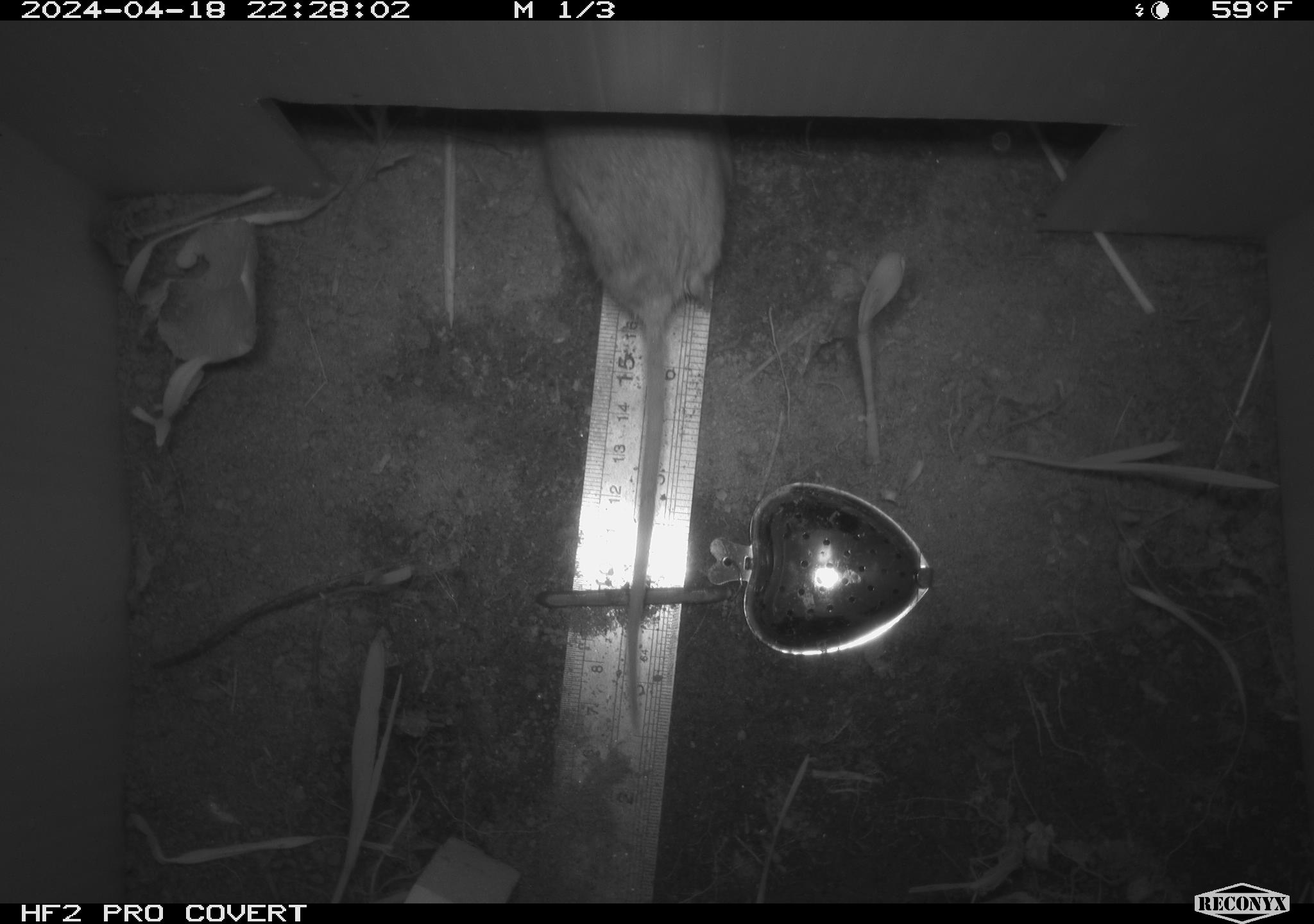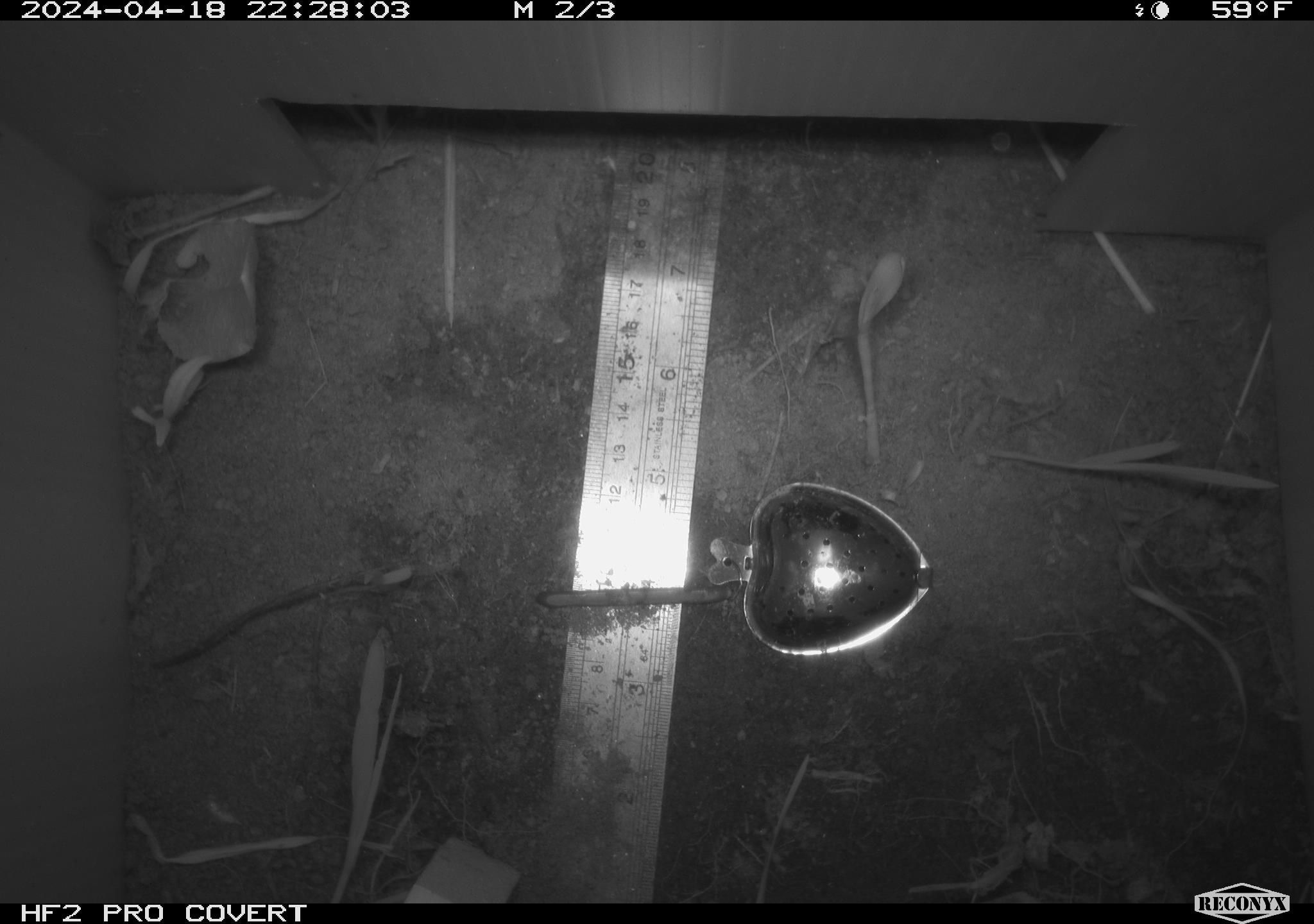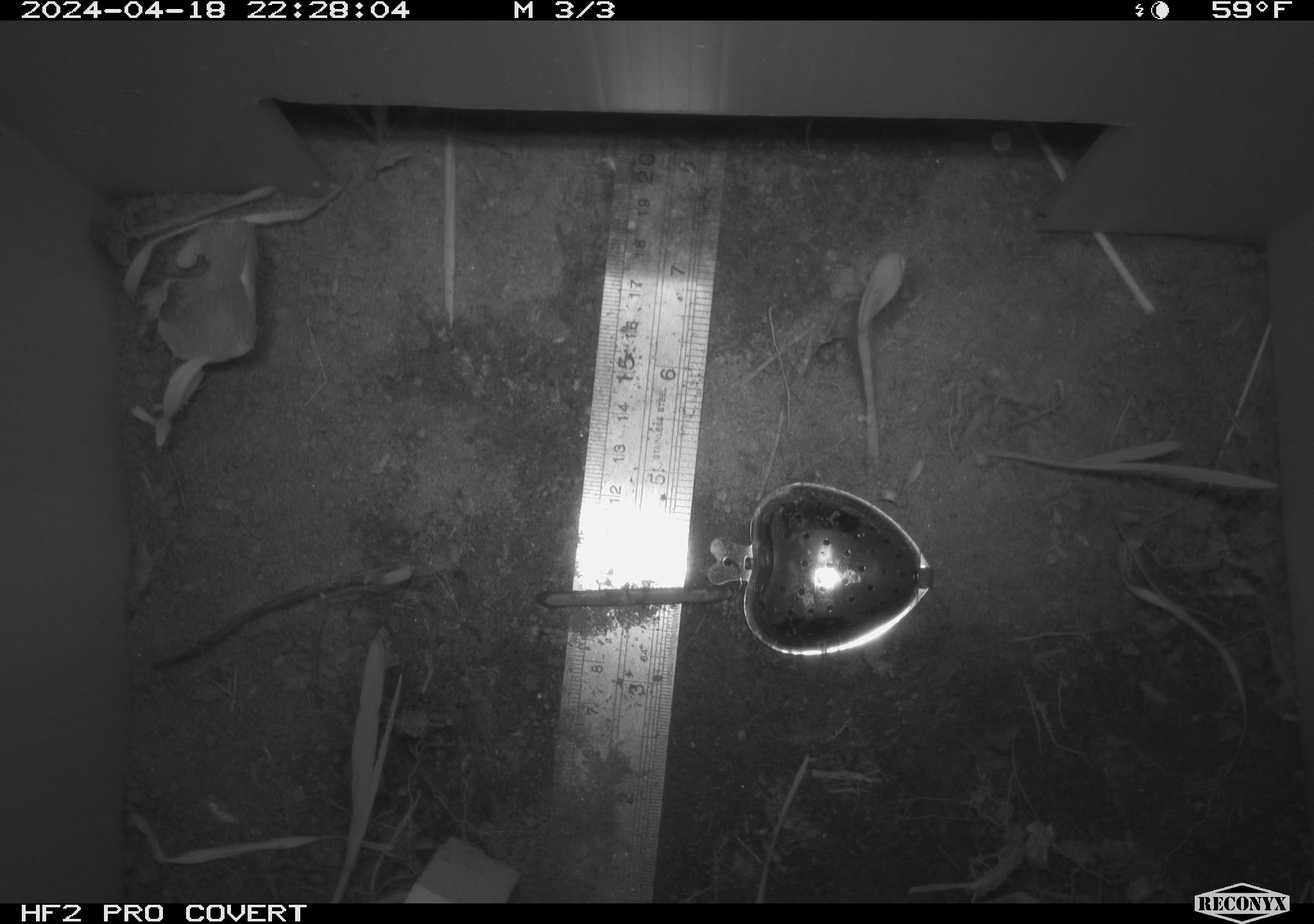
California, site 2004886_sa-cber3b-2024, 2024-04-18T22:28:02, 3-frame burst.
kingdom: Animalia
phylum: Chordata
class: Mammalia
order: Rodentia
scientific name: Rodentia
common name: mouse species